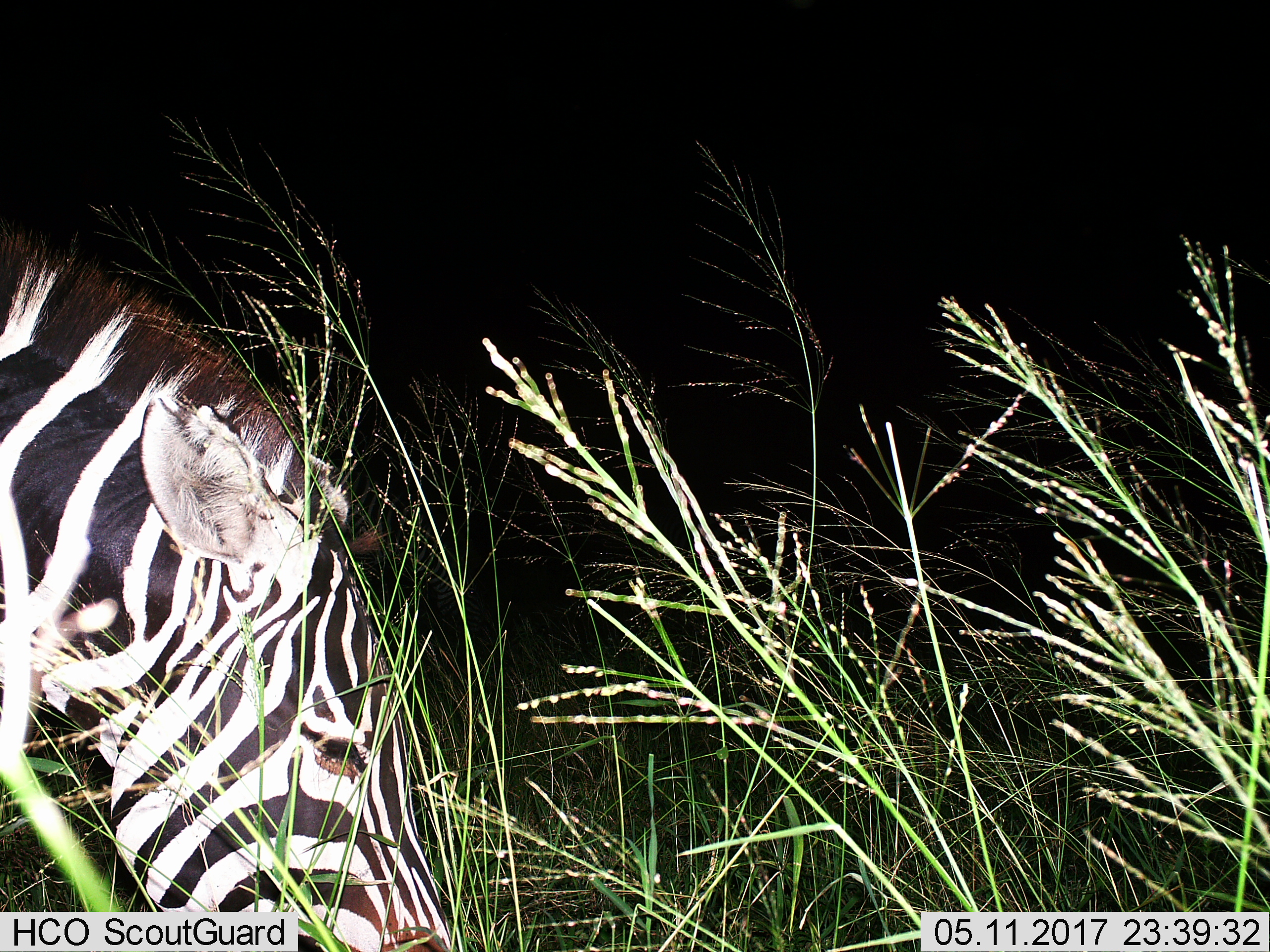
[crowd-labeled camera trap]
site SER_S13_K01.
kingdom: Animalia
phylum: Chordata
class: Mammalia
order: Perissodactyla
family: Equidae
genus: Equus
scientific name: Equus quagga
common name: plains zebra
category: zebraplains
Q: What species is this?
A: Zebraplains (plains zebra) (Equus quagga).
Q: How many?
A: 1.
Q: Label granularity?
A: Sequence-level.